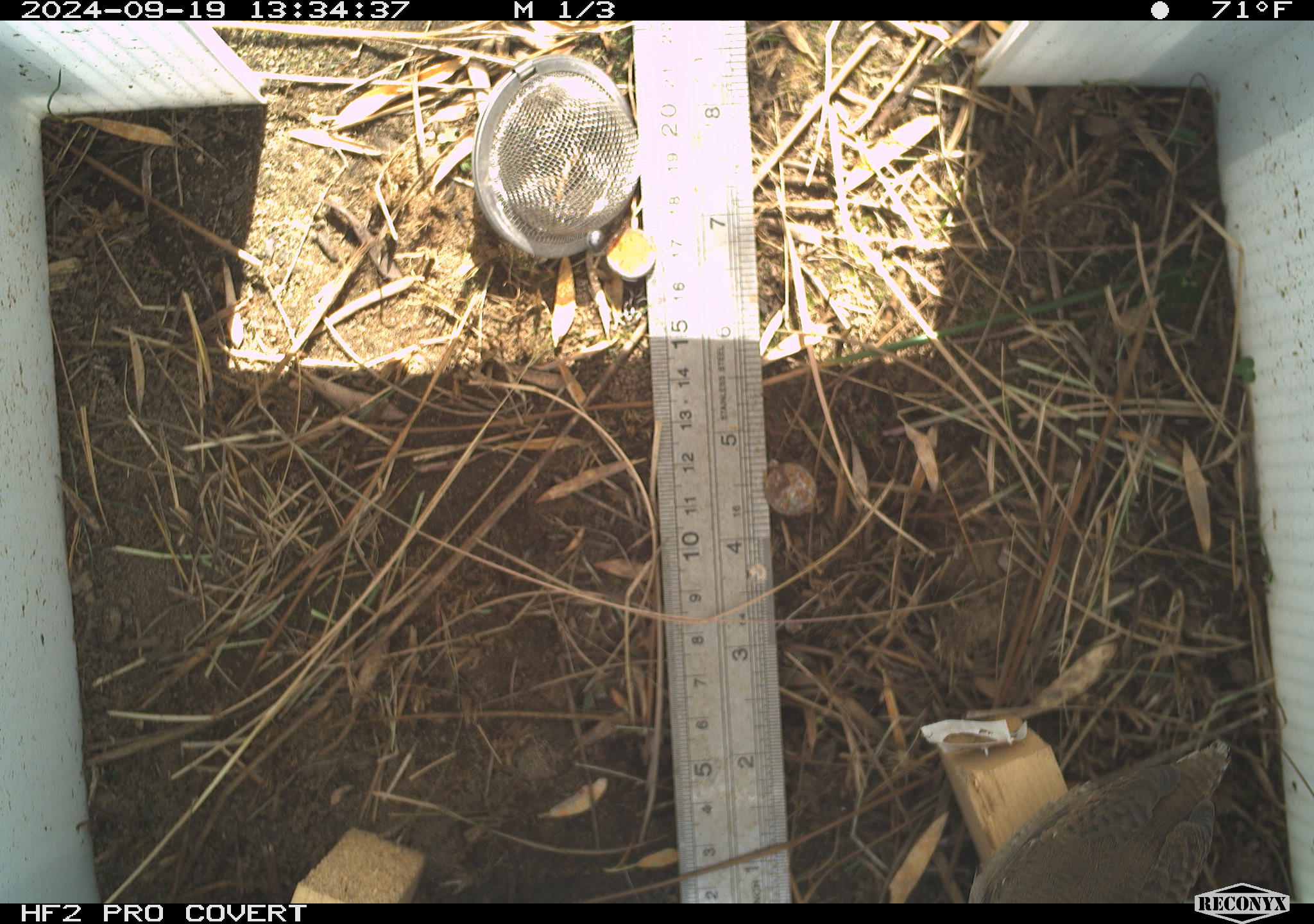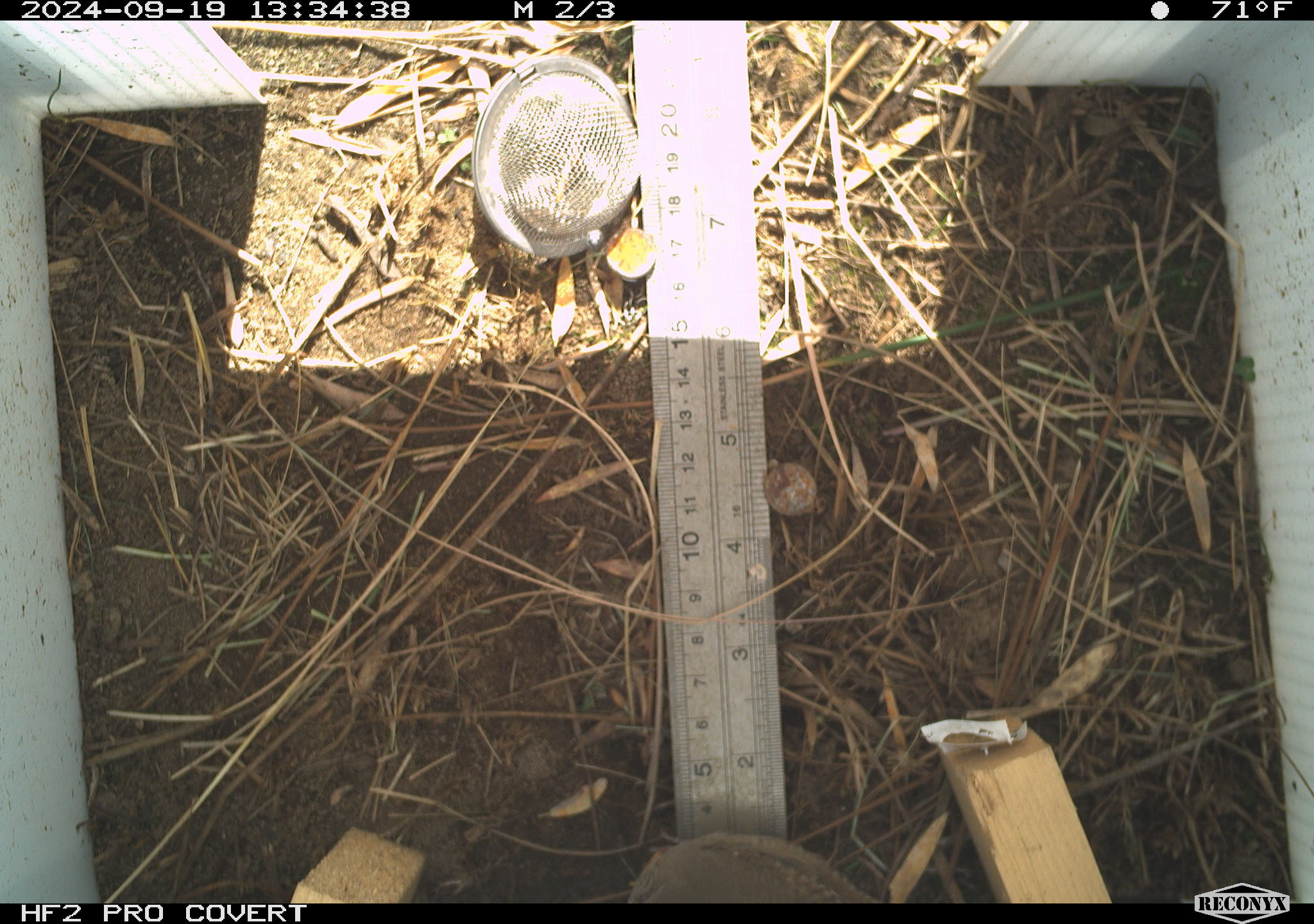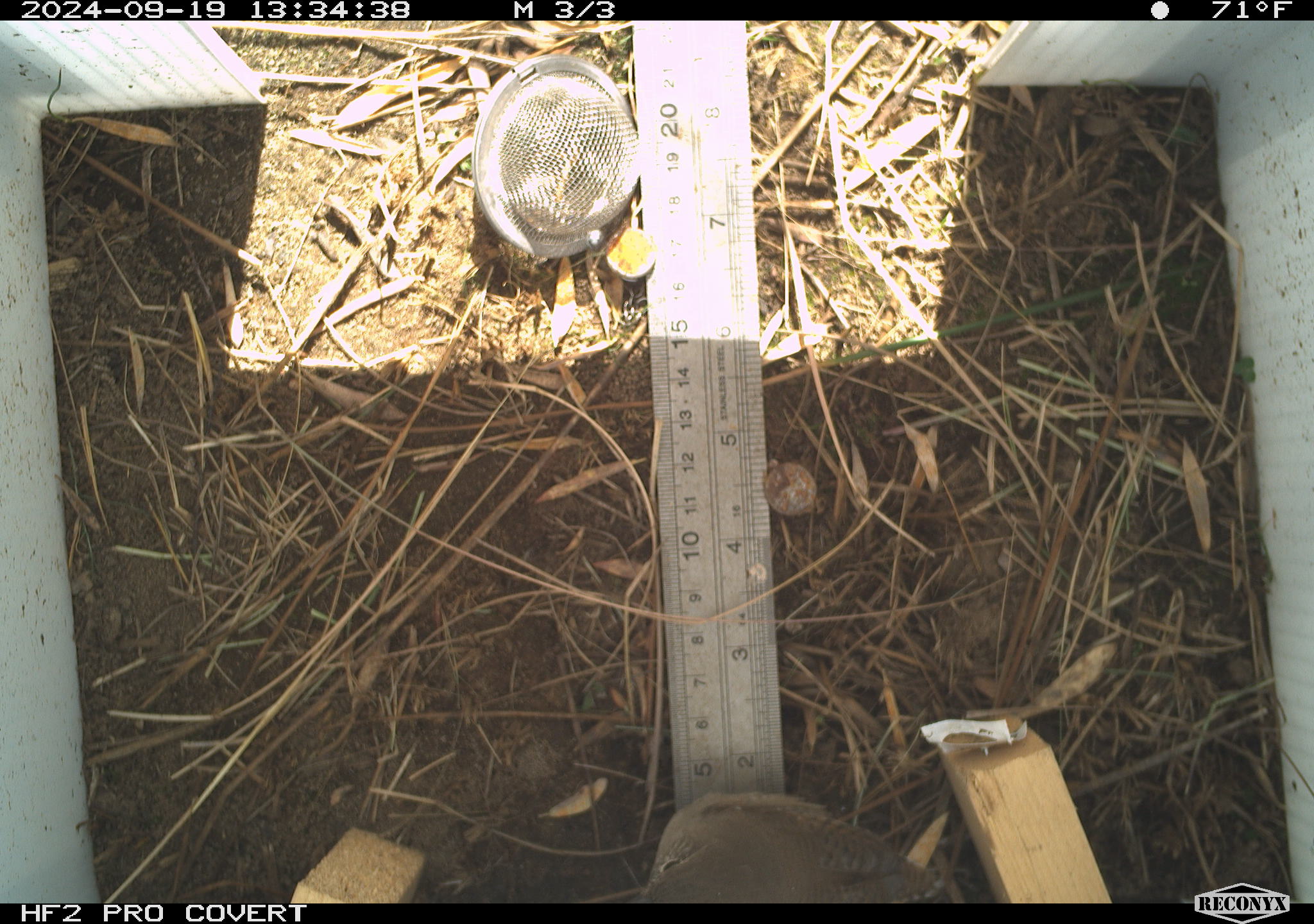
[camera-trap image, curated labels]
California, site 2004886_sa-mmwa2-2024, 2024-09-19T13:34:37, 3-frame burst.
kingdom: Animalia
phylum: Chordata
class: Aves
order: Passeriformes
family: Troglodytidae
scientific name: Troglodytidae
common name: wren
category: troglodytidae family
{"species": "troglodytidae family (wren) (Troglodytidae)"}